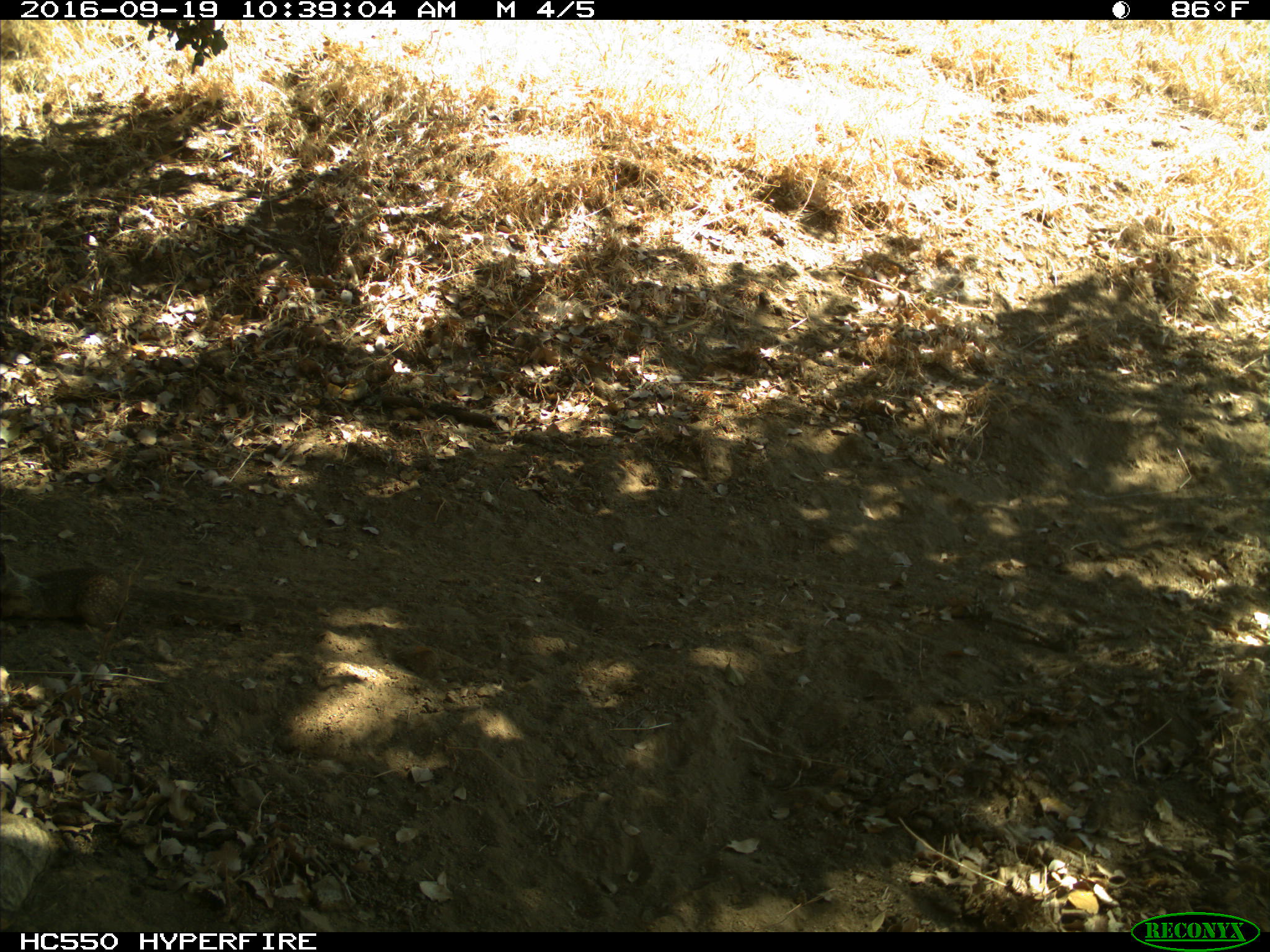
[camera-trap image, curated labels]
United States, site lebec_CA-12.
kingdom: Animalia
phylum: Chordata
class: Mammalia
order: Rodentia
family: Sciuridae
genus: Otospermophilus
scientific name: Otospermophilus beecheyi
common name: california ground squirrel